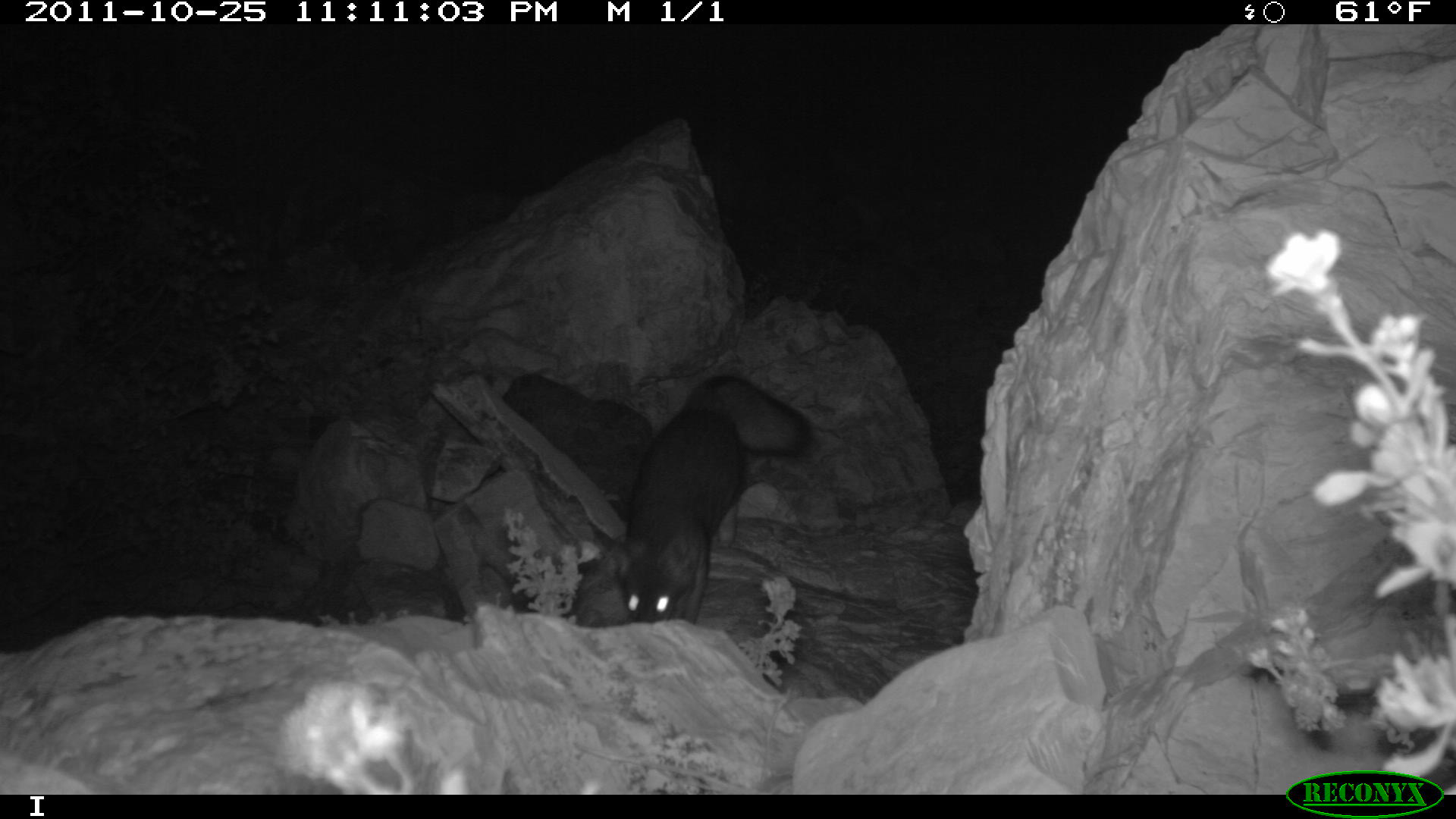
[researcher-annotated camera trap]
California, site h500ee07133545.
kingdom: Animalia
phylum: Chordata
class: Mammalia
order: Carnivora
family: Canidae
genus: Urocyon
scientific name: Urocyon littoralis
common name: island fox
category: fox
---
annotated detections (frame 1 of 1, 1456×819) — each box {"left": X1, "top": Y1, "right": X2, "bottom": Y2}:
fox: {"left": 616, "top": 376, "right": 812, "bottom": 625}